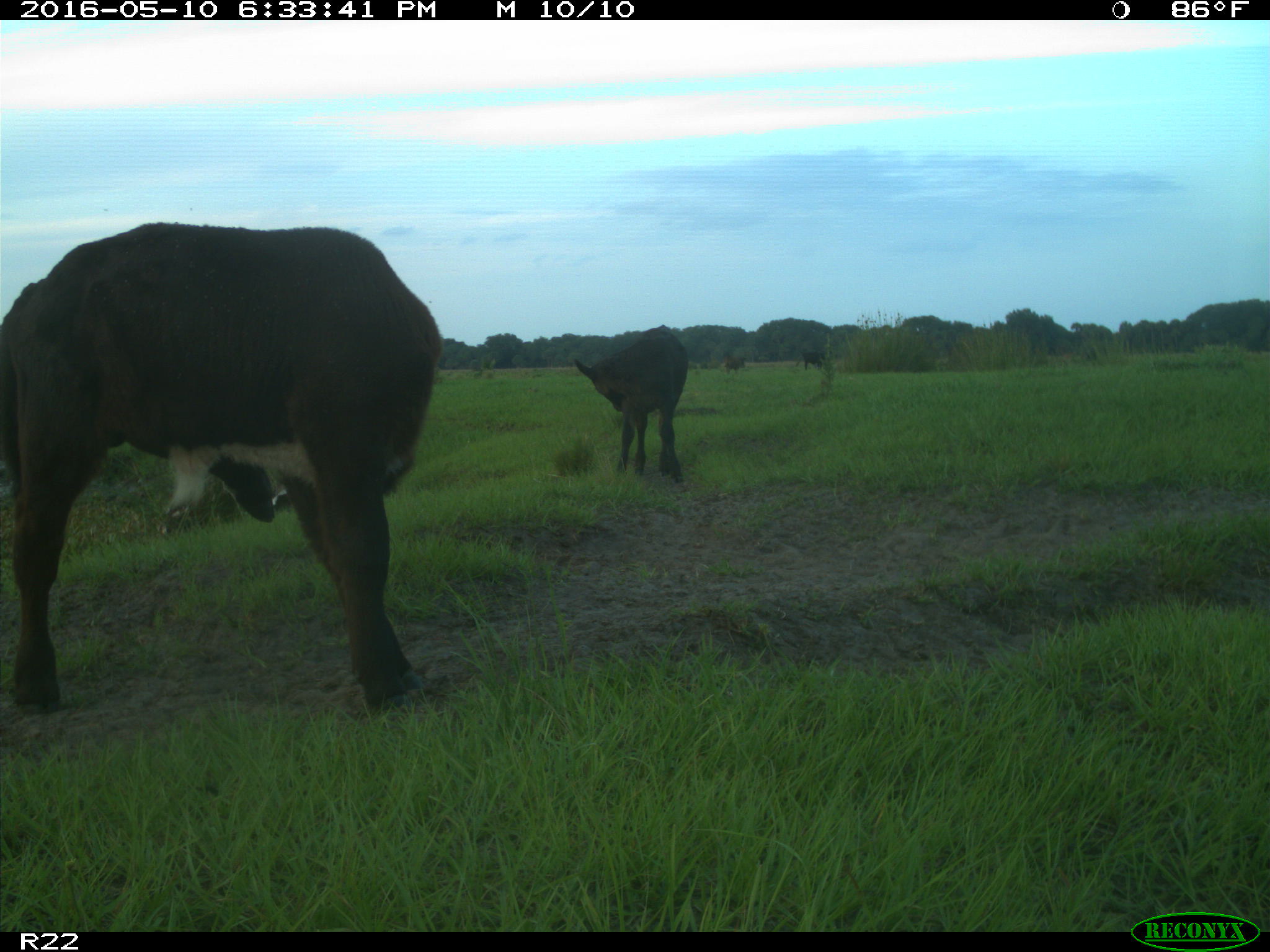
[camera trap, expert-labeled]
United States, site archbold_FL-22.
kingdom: Animalia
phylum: Chordata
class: Mammalia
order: Artiodactyla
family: Bovidae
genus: Bos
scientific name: Bos taurus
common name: domestic cow